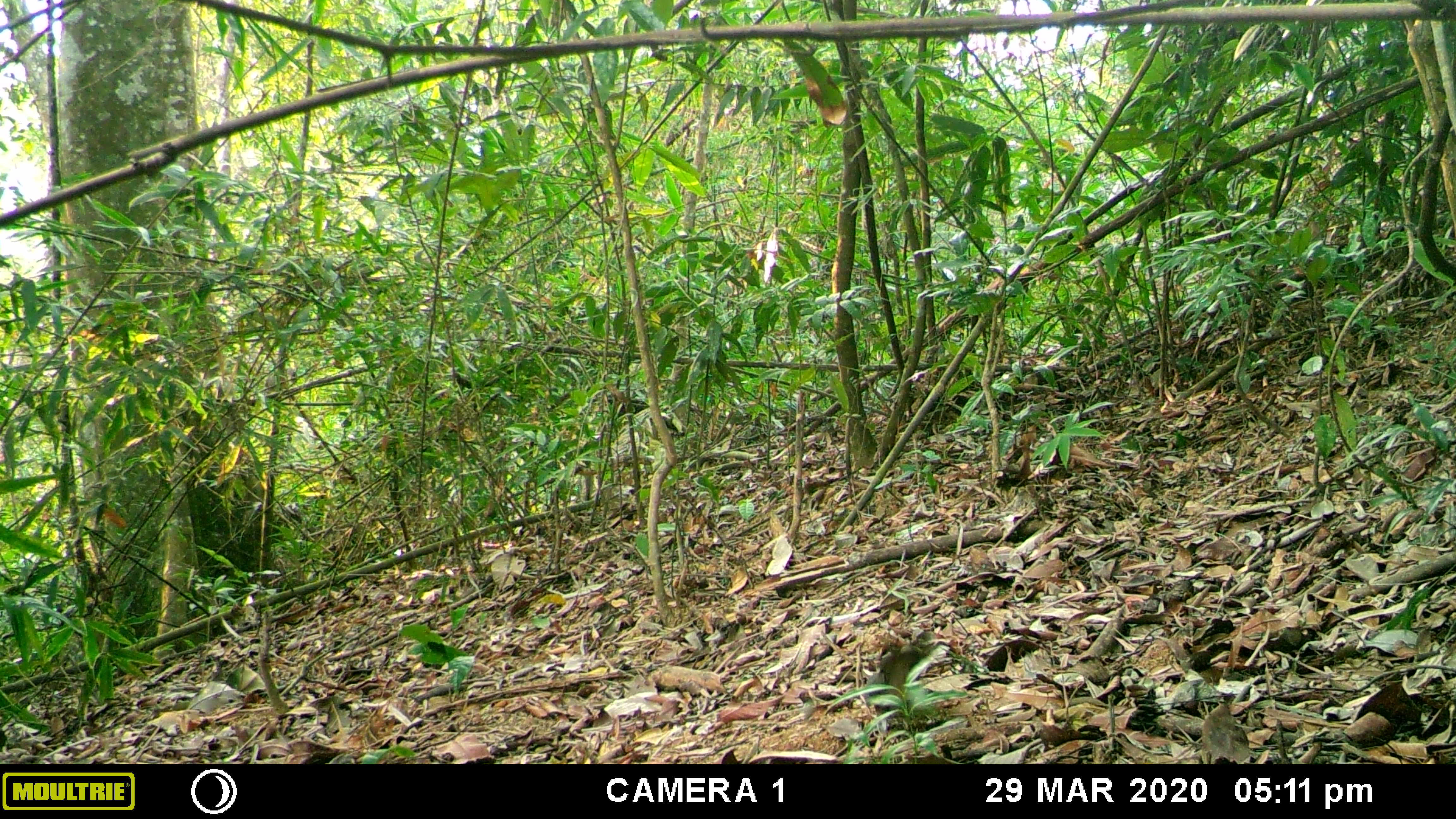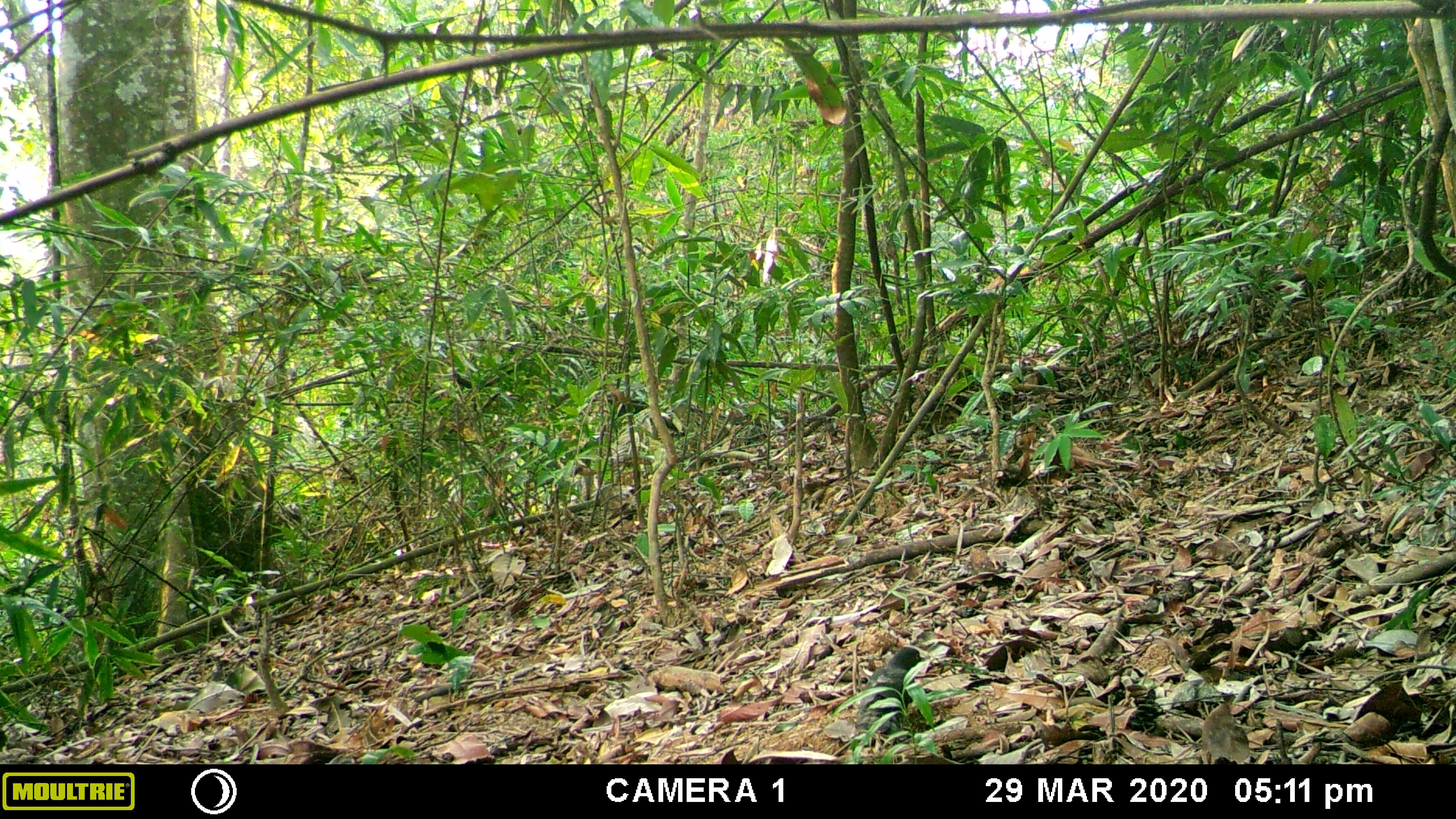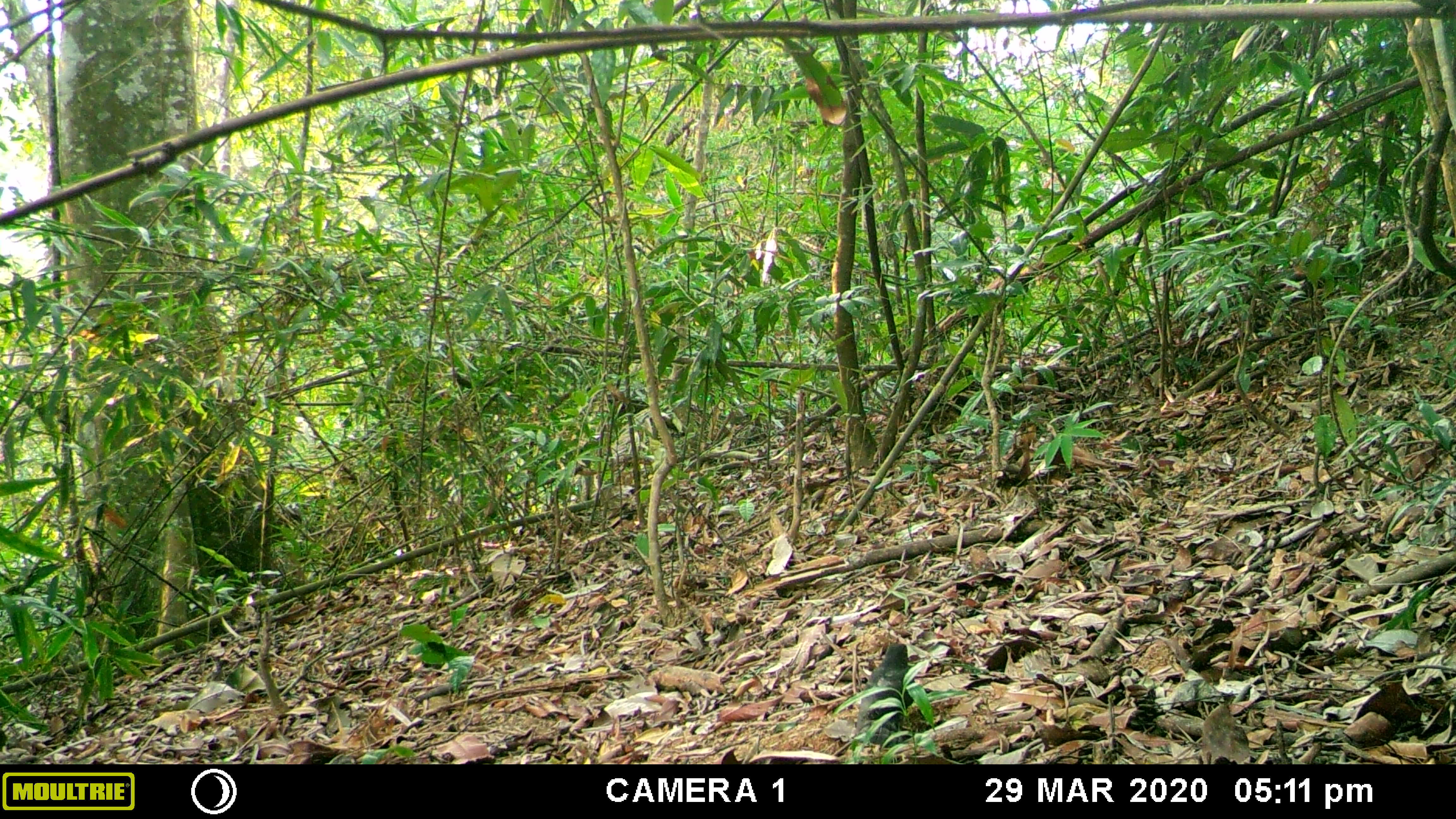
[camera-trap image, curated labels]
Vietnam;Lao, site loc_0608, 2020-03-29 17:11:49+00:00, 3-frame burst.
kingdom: Animalia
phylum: Chordata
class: Aves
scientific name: Aves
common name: bird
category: unidentified bird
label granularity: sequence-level